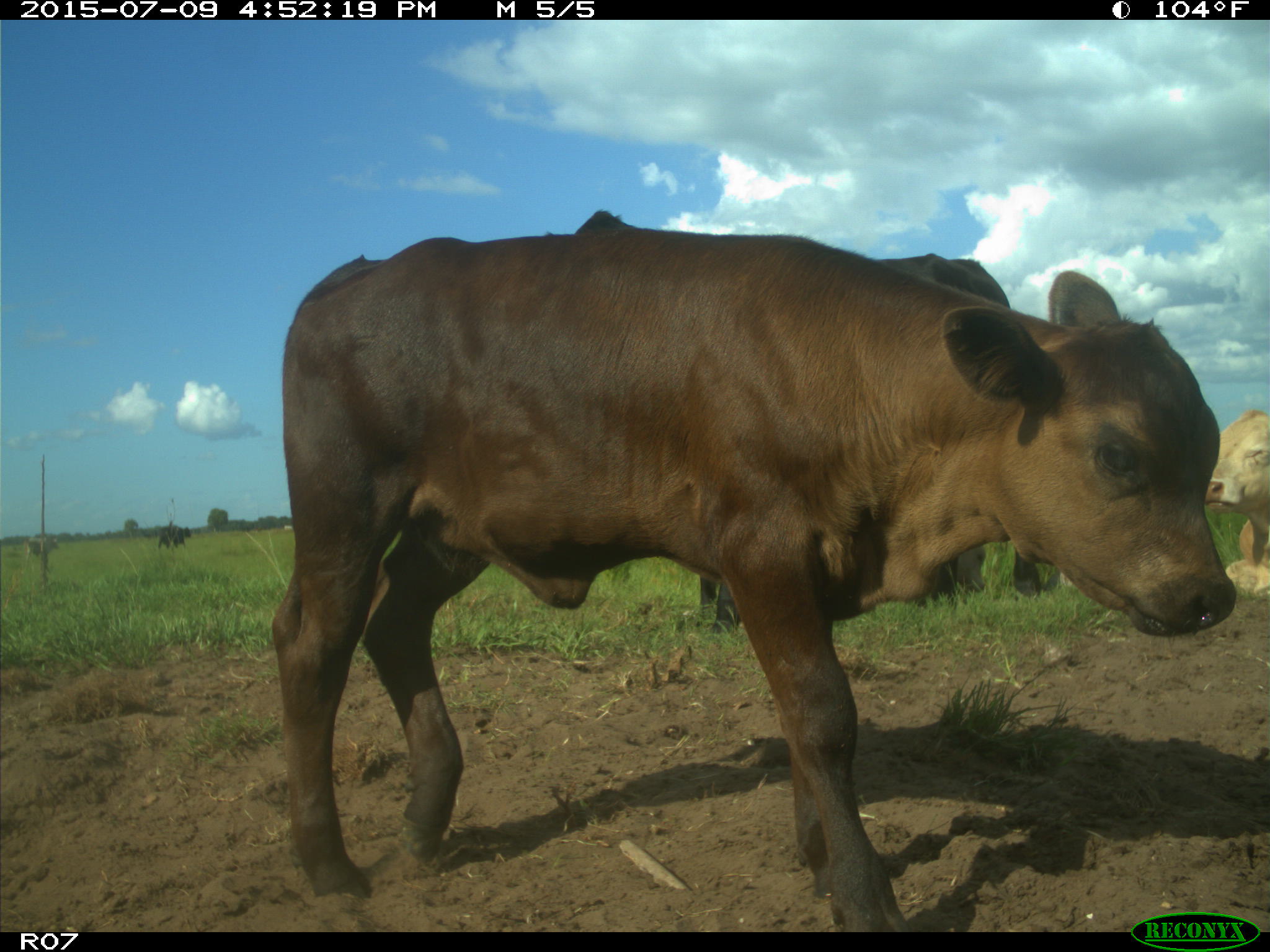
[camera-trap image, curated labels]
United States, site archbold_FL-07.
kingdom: Animalia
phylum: Chordata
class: Mammalia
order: Artiodactyla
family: Bovidae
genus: Bos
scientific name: Bos taurus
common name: domestic cow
Bos taurus (domestic cow).